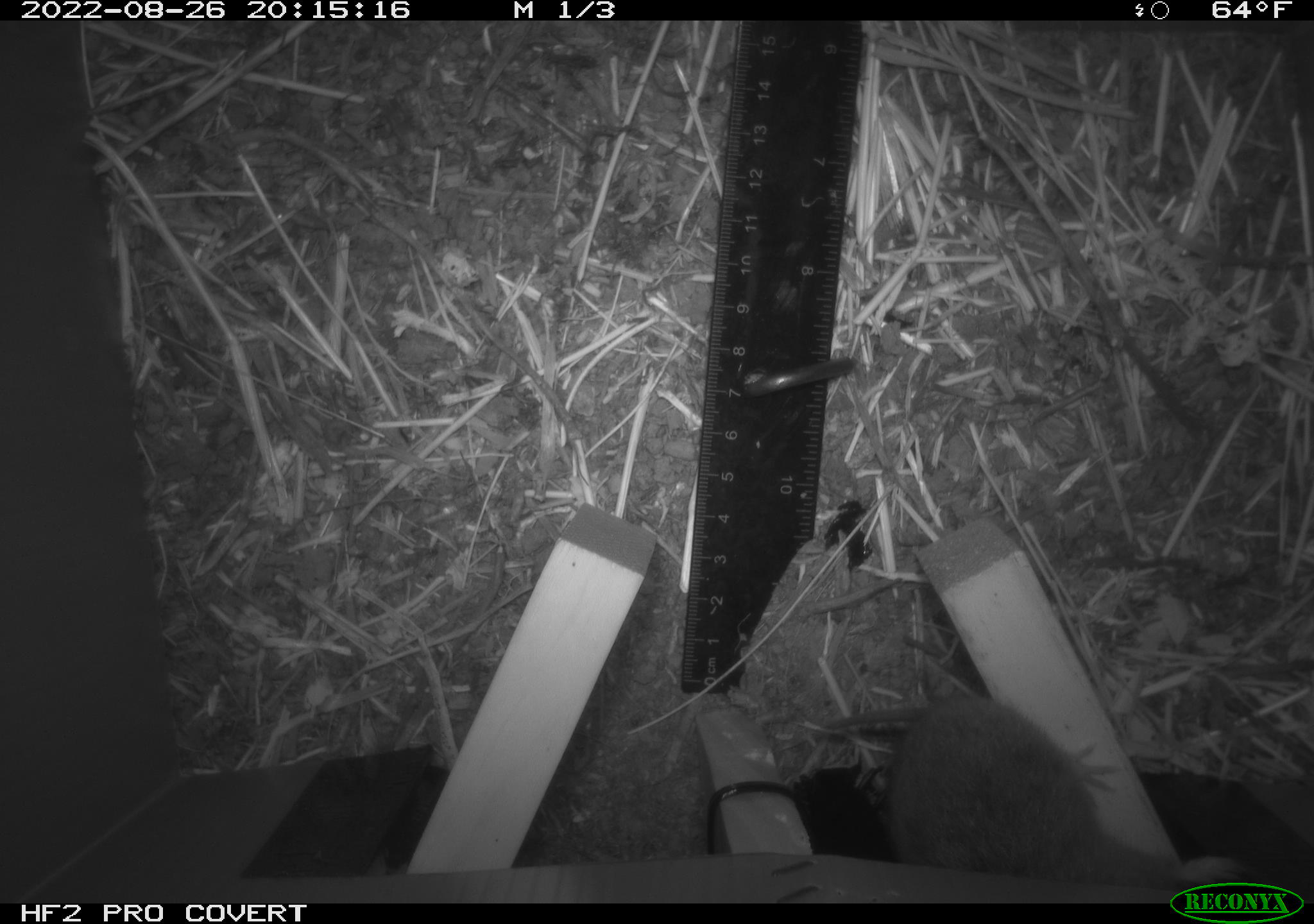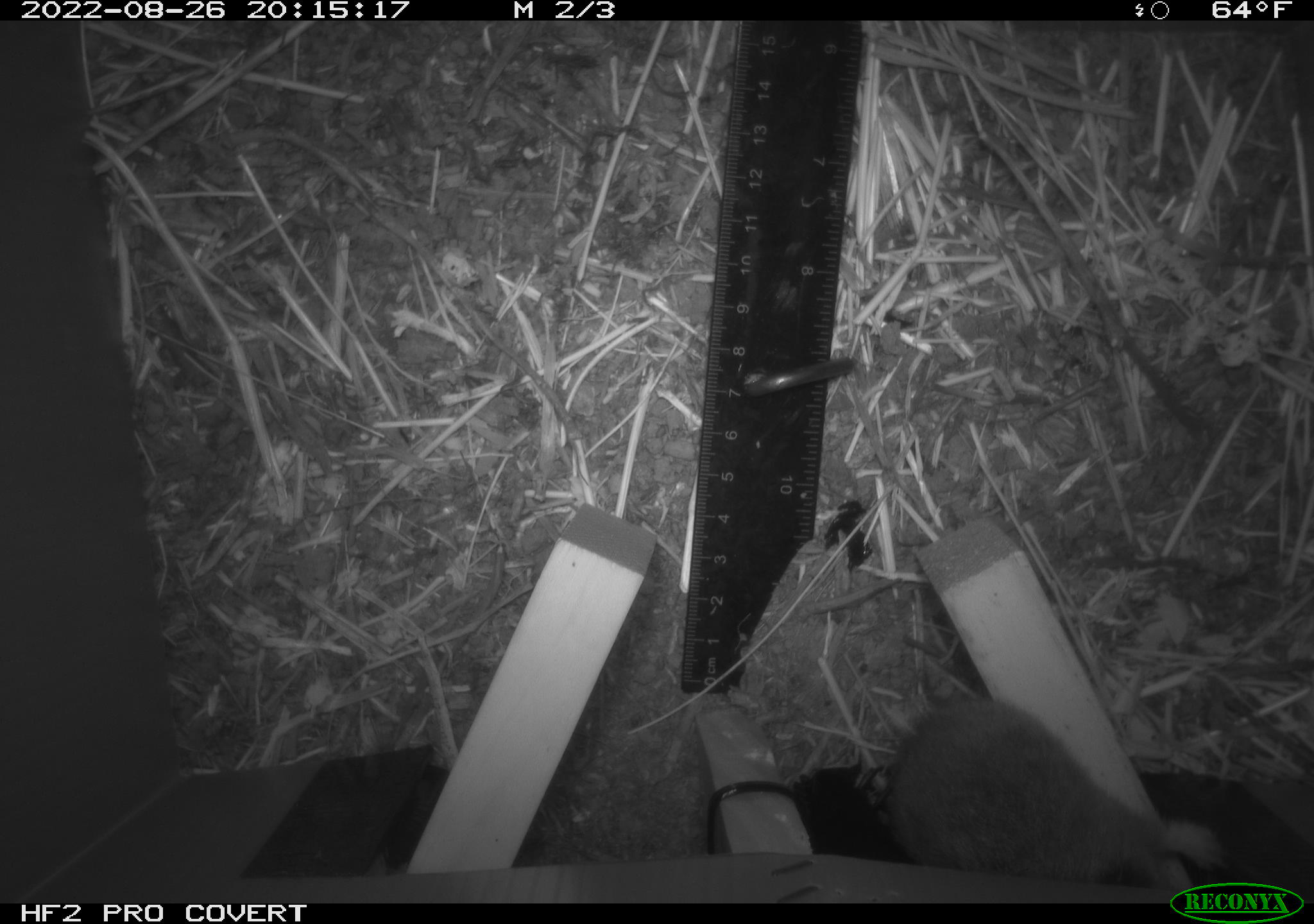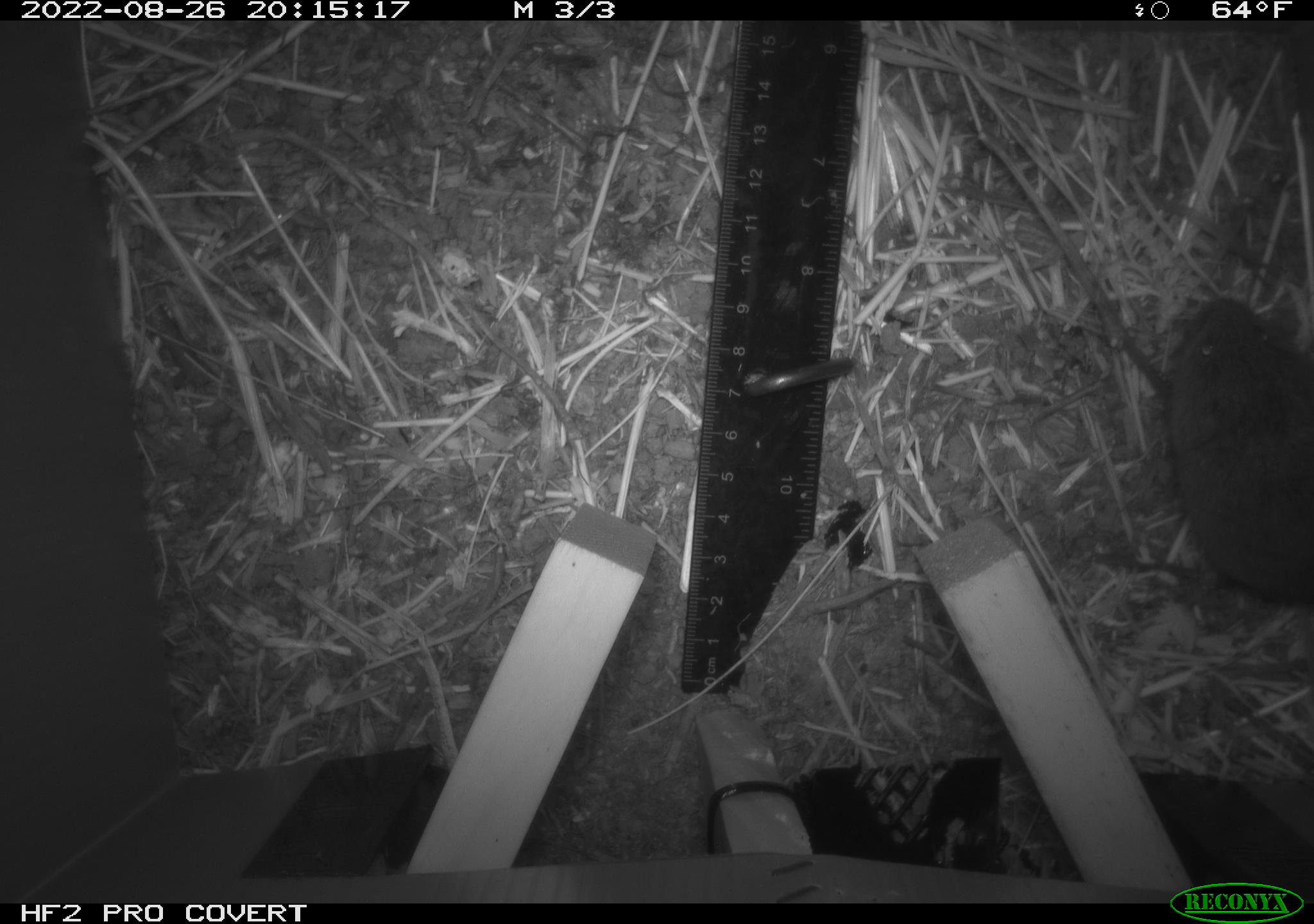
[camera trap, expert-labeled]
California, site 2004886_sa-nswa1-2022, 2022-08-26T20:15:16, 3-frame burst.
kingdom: Animalia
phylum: Chordata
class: Mammalia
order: Rodentia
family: Cricetidae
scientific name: Cricetidae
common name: hamsters, voles, lemmings, and allies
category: cricetidae family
Cricetidae family (hamsters, voles, lemmings, and allies) (Cricetidae).